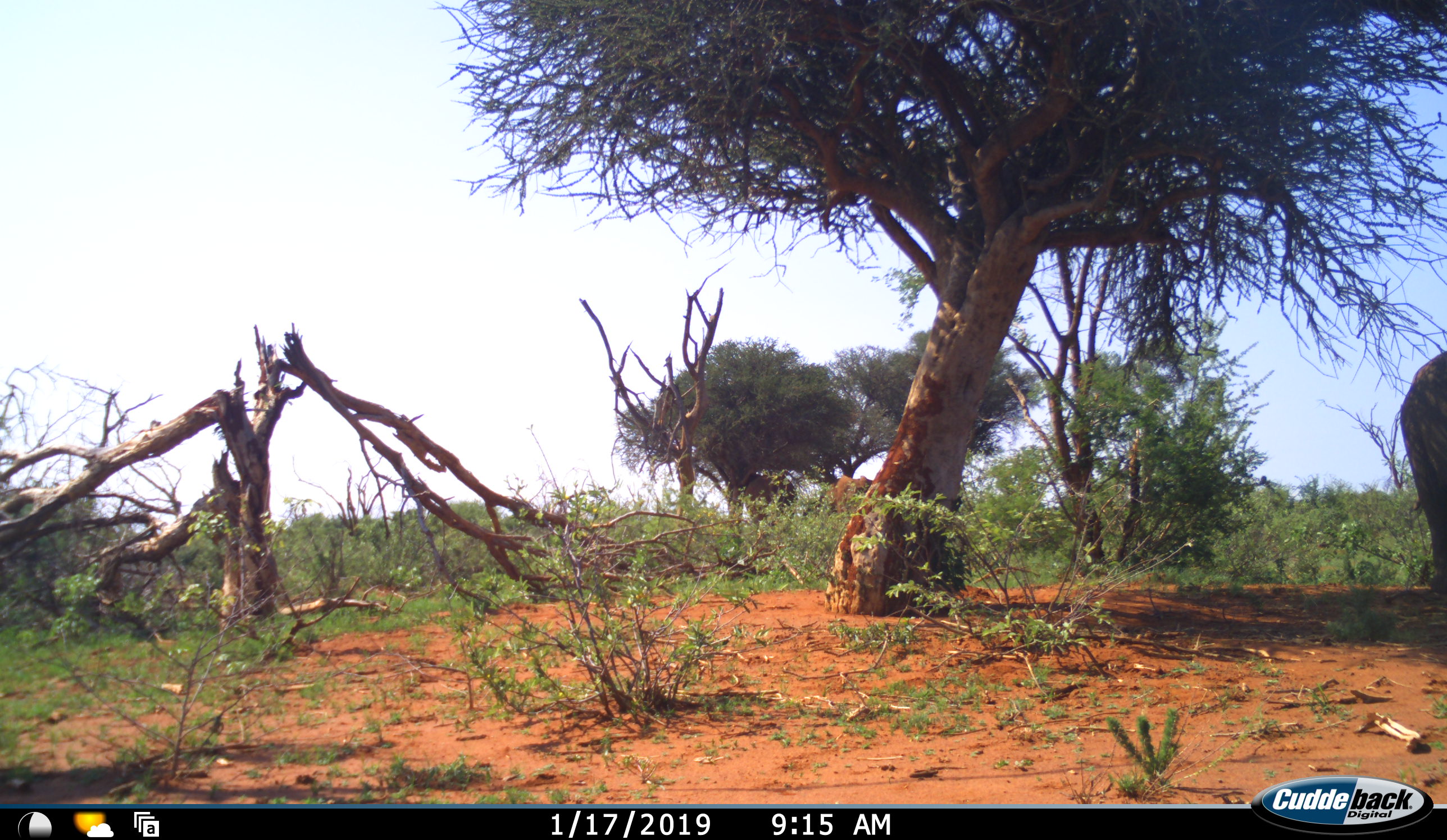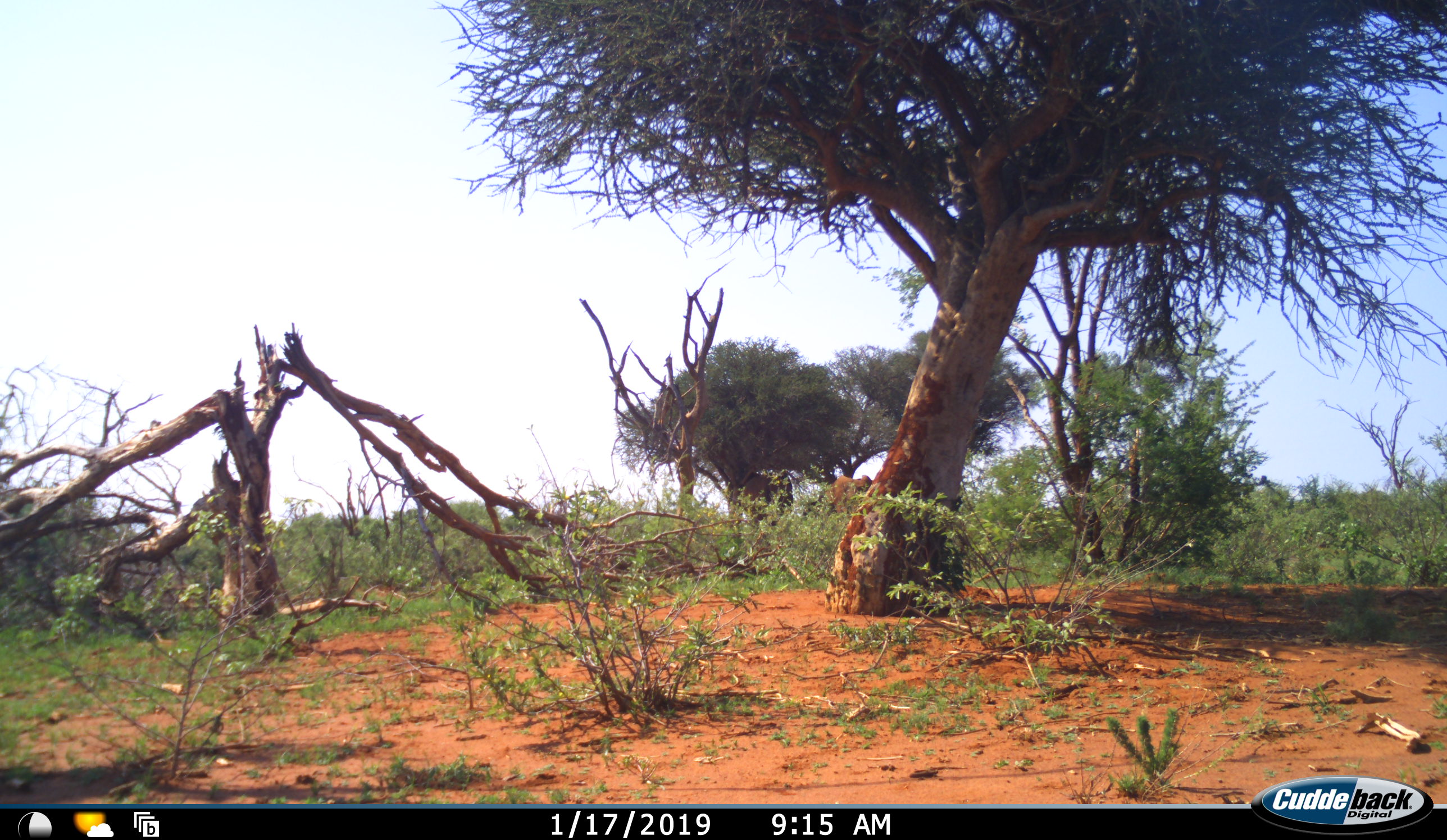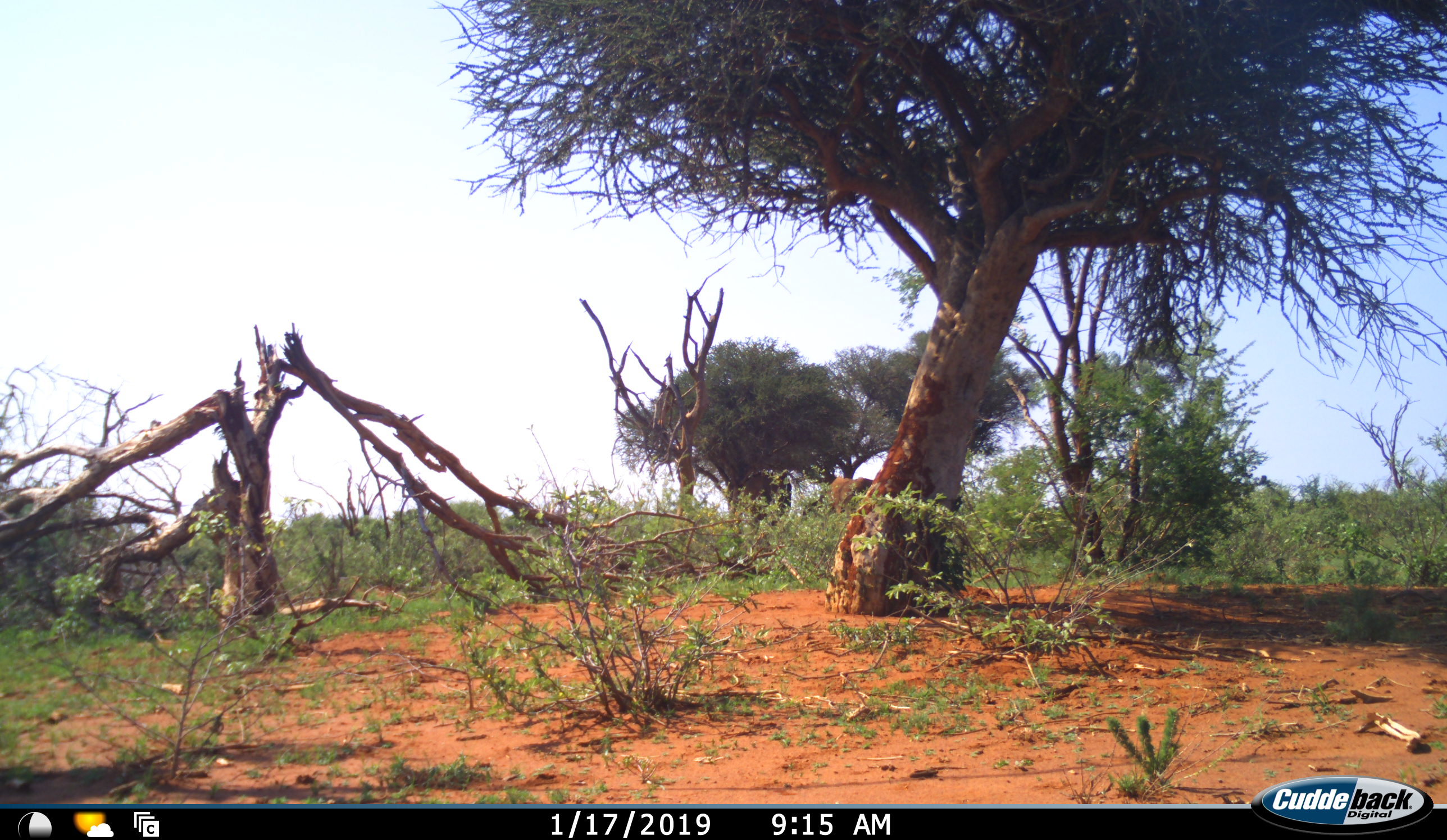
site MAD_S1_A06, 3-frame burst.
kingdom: Animalia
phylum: Chordata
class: Mammalia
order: Proboscidea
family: Elephantidae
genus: Loxodonta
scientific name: Loxodonta africana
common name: african bush elephant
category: elephant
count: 3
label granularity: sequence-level